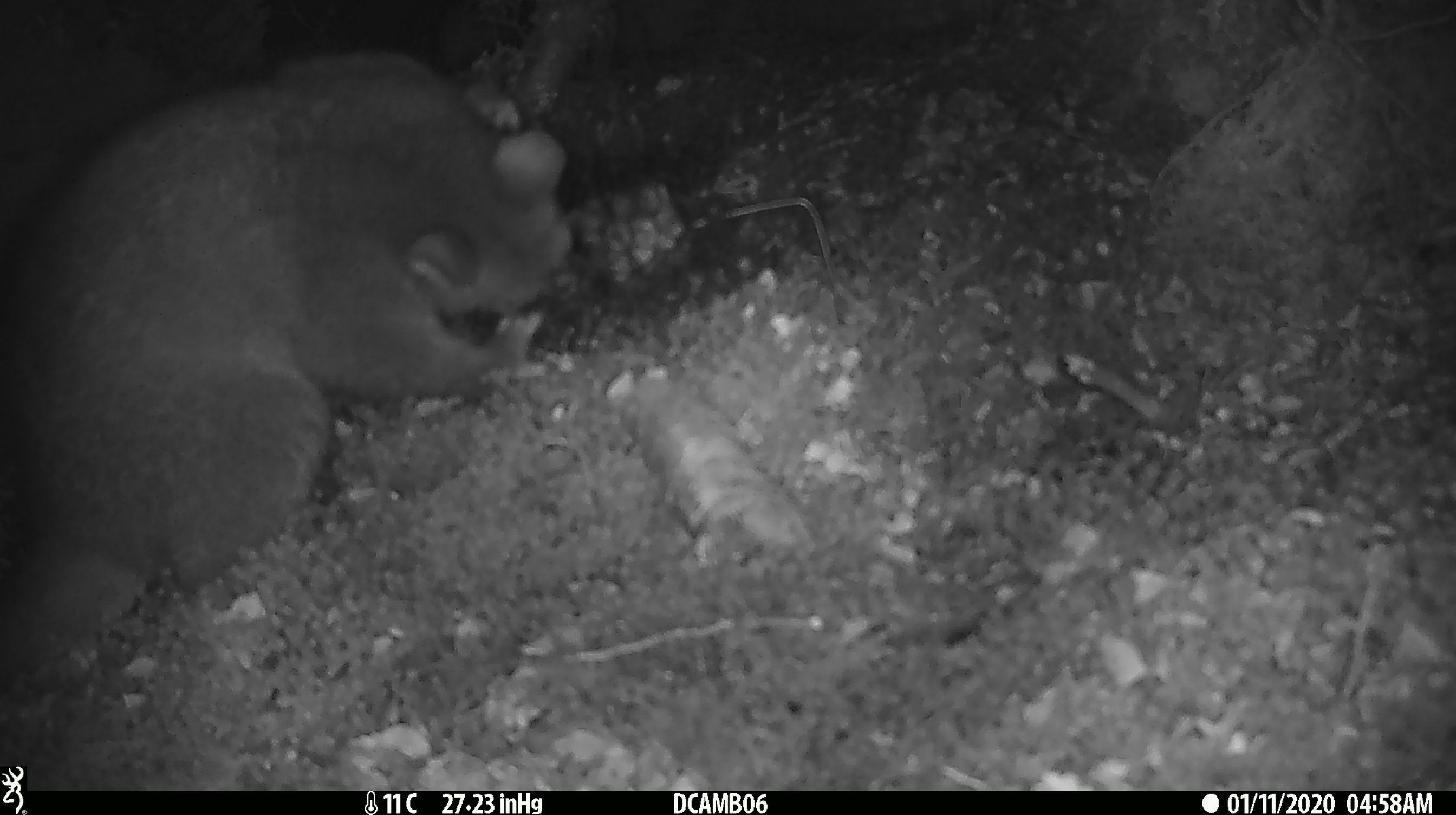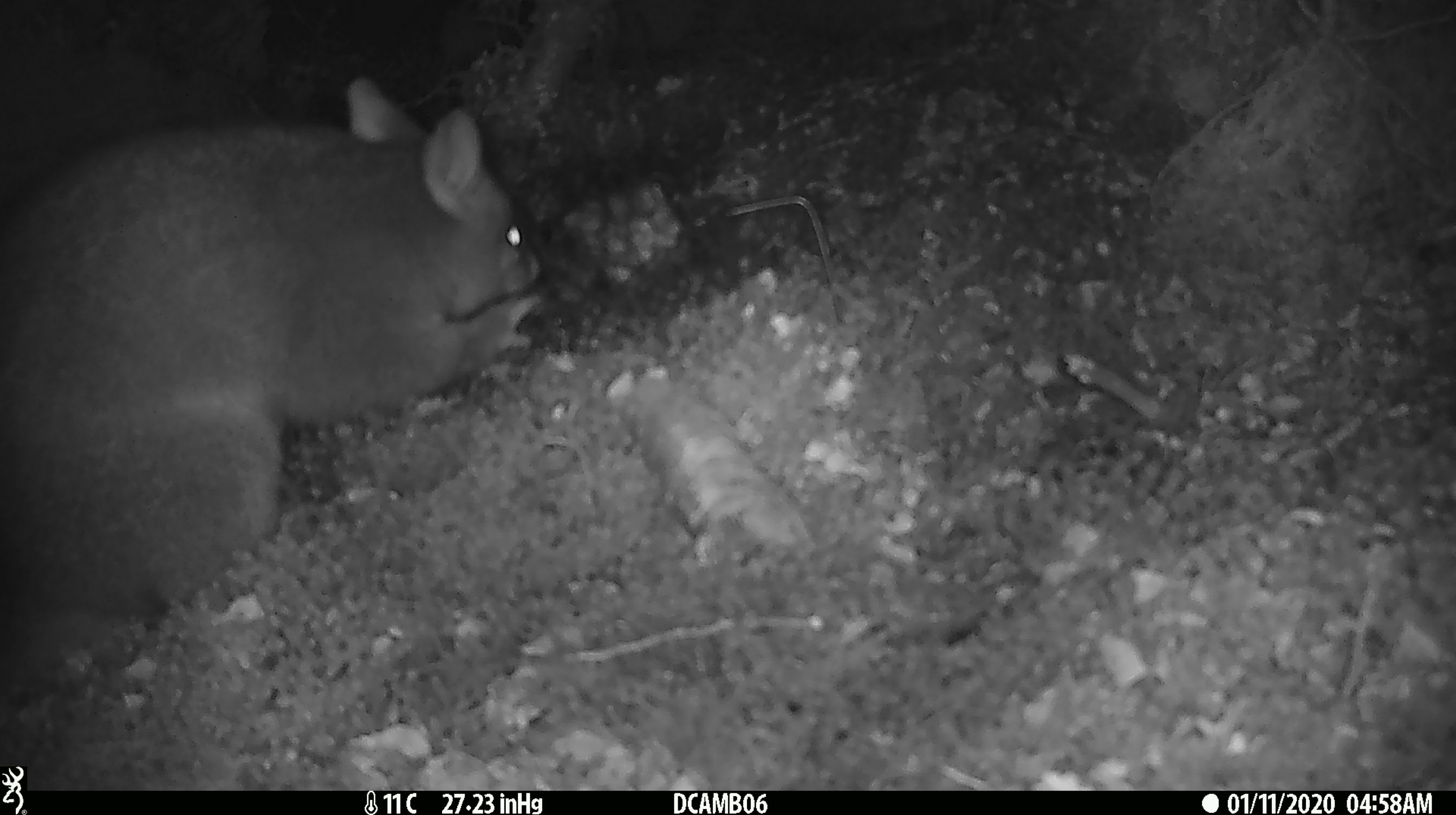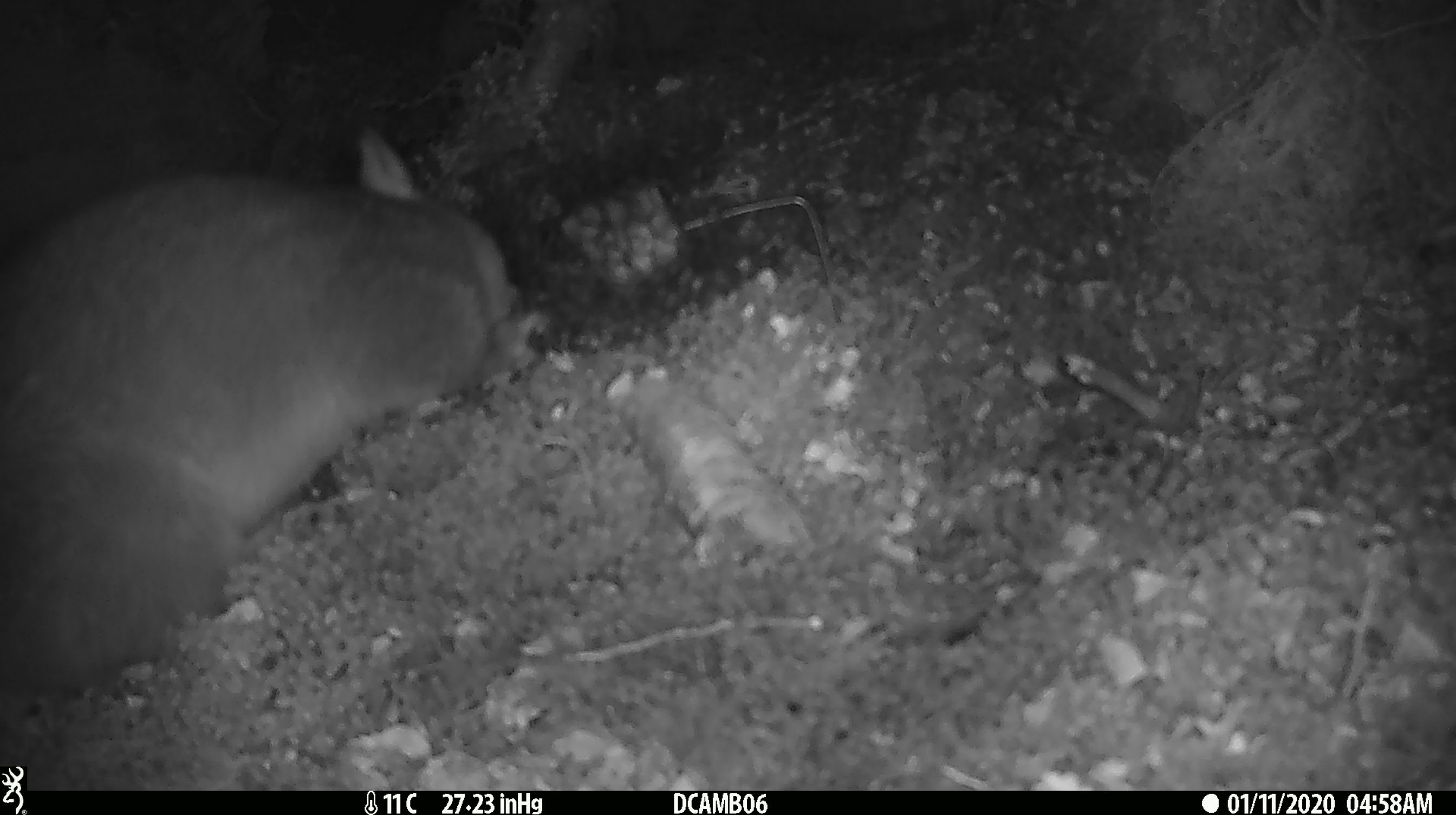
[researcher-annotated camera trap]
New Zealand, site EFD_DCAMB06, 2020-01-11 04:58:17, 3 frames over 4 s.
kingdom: Animalia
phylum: Chordata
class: Mammalia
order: Diprotodontia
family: Phalangeridae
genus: Trichosurus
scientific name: Trichosurus vulpecula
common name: common brushtail possum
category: possum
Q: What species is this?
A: Possum (common brushtail possum) (Trichosurus vulpecula).